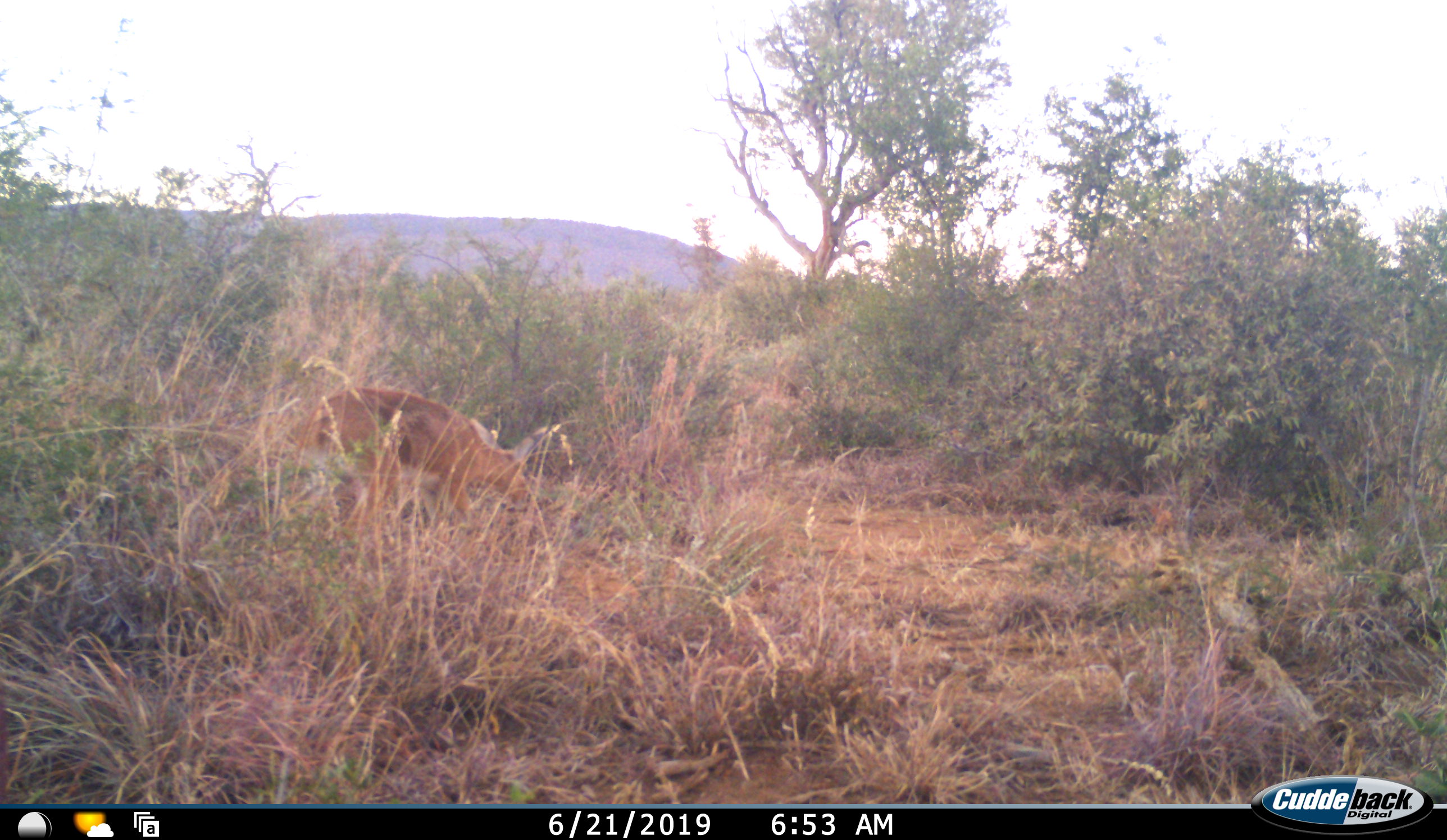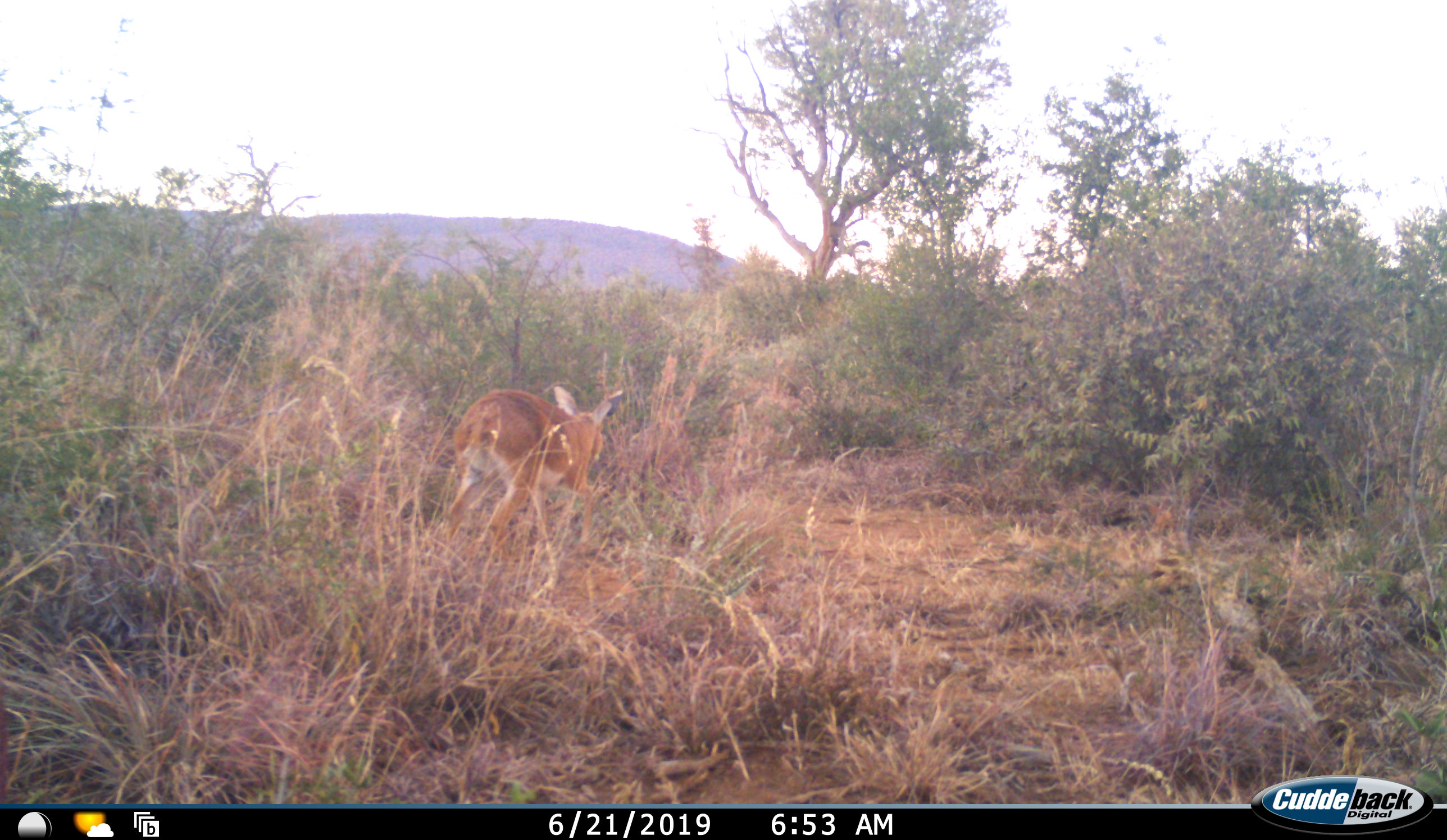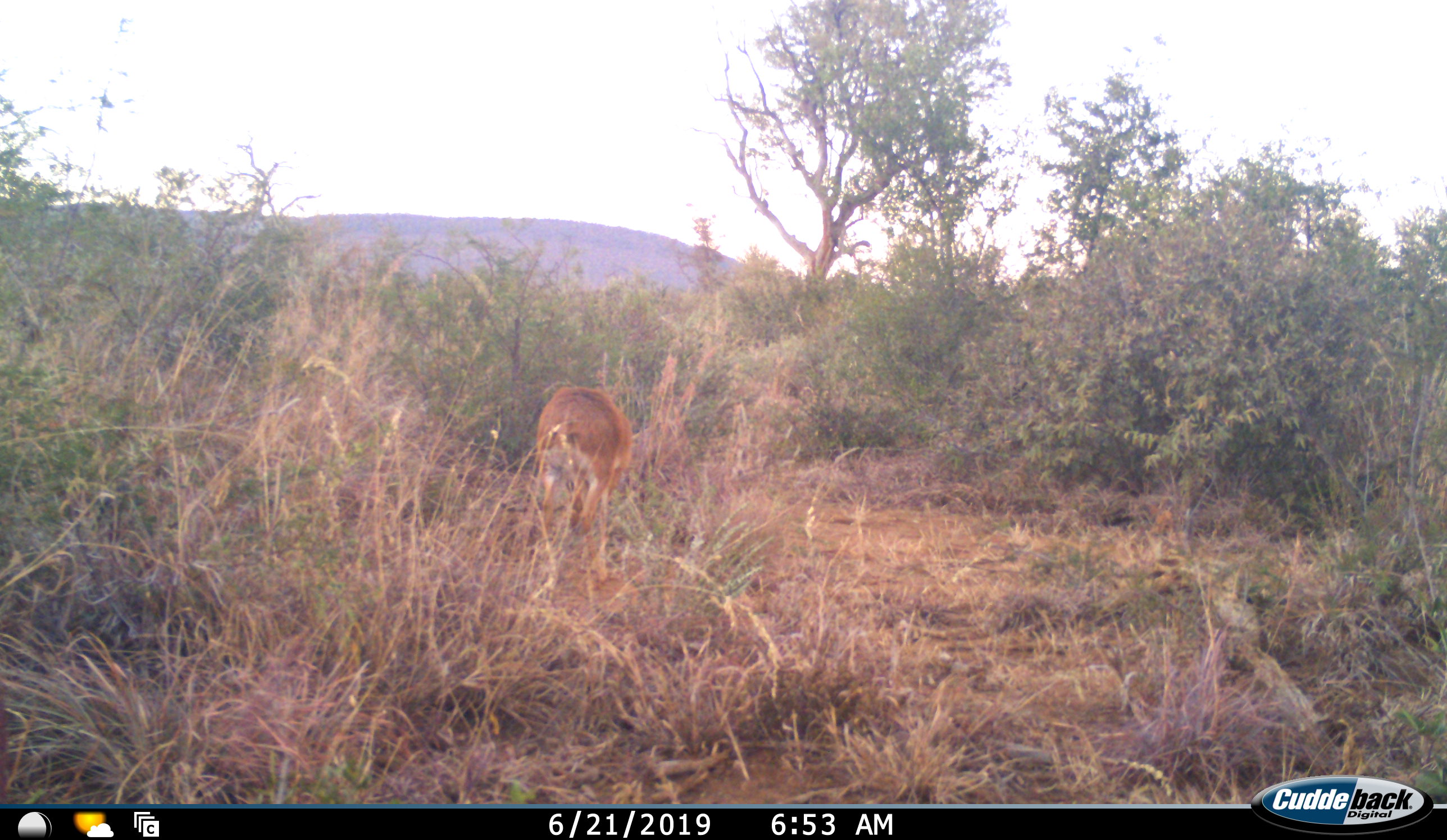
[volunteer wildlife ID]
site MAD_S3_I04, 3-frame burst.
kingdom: Animalia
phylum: Chordata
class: Mammalia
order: Artiodactyla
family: Bovidae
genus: Redunca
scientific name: Redunca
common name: reedbuck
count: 1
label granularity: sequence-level